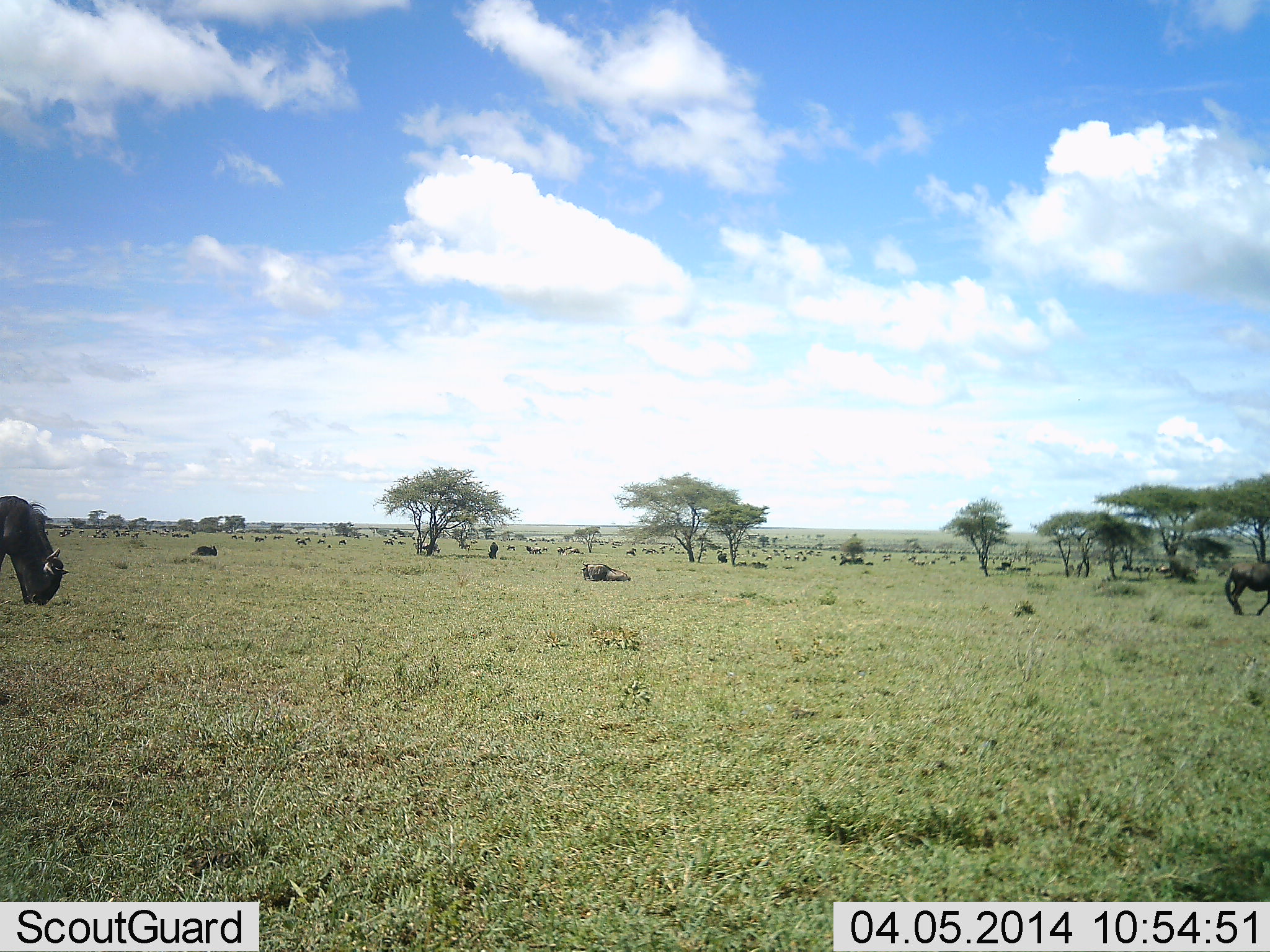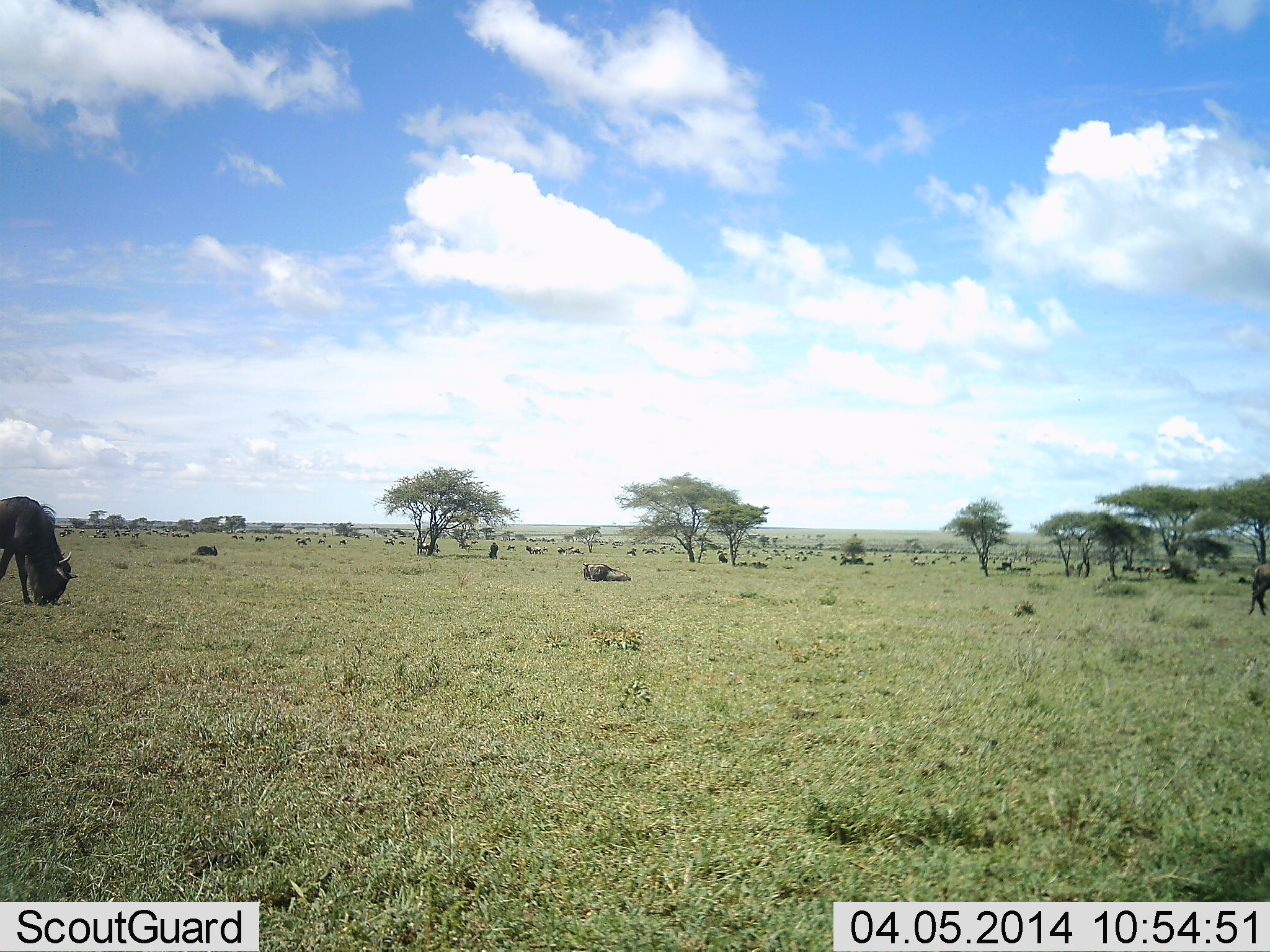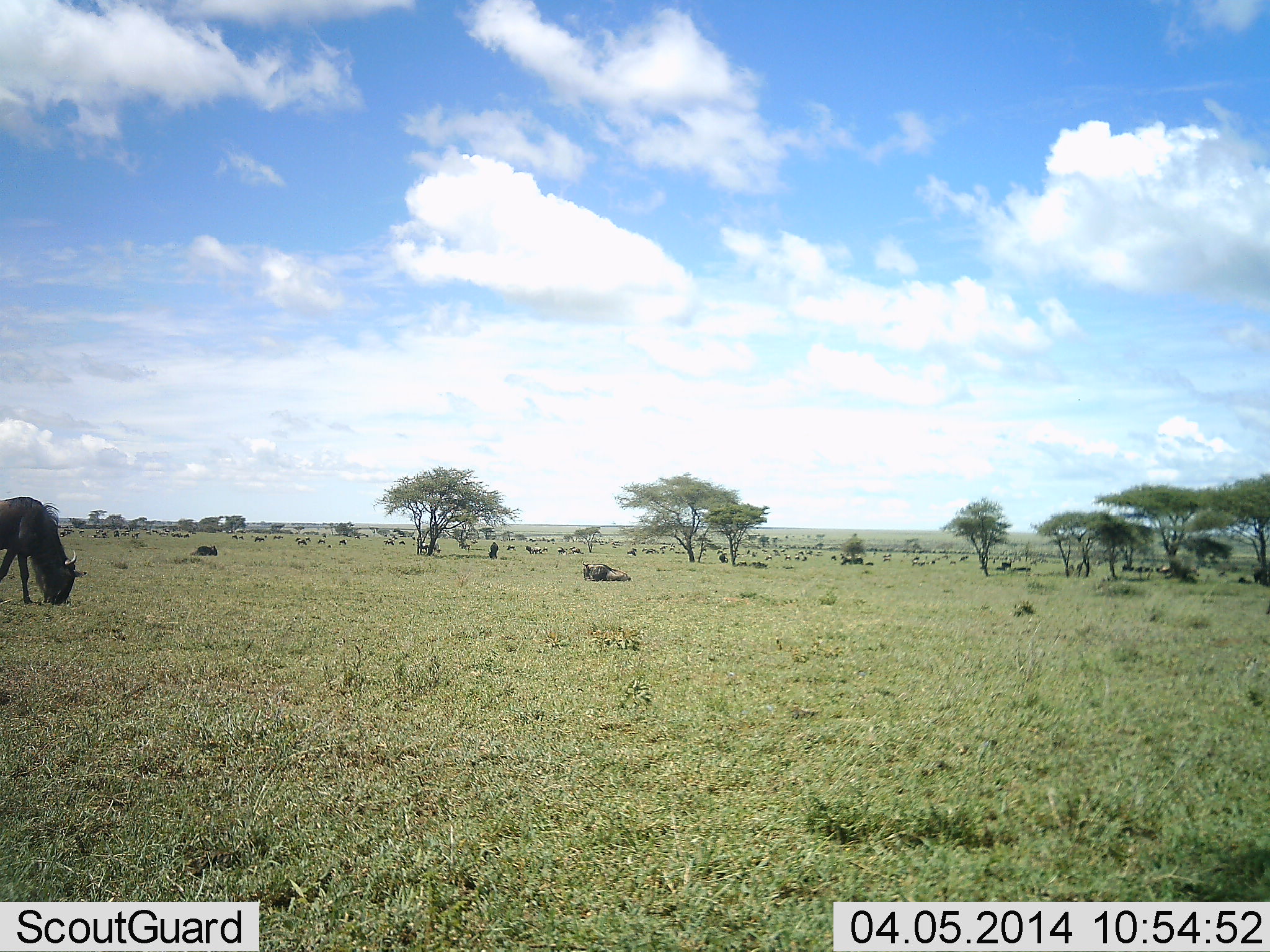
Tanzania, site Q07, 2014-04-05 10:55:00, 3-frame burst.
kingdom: Animalia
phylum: Chordata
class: Mammalia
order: Artiodactyla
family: Bovidae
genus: Connochaetes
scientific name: Connochaetes taurinus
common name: blue wildebeest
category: wildebeest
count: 2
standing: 50%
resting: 30%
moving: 50%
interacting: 0%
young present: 0%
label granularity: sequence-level